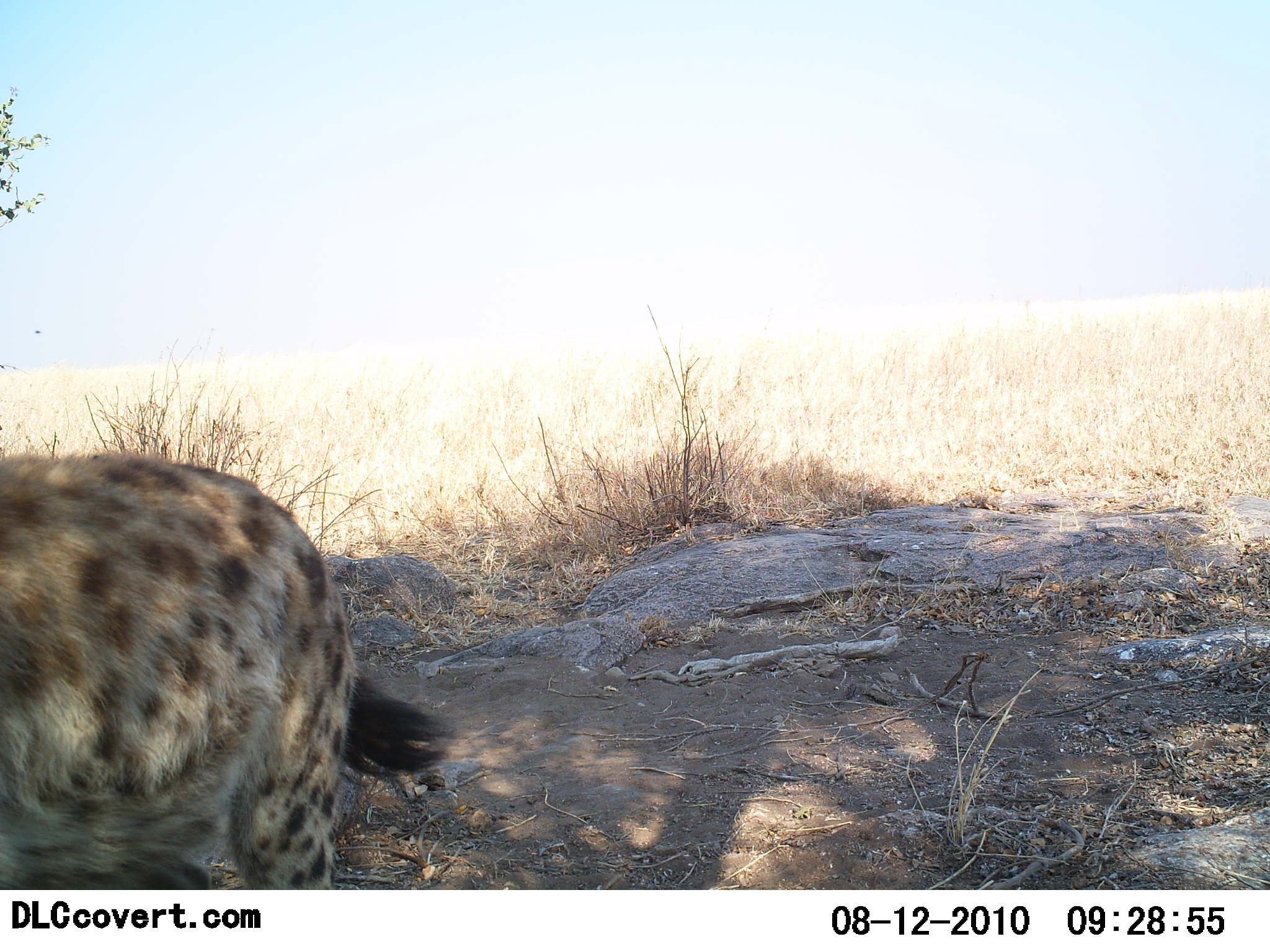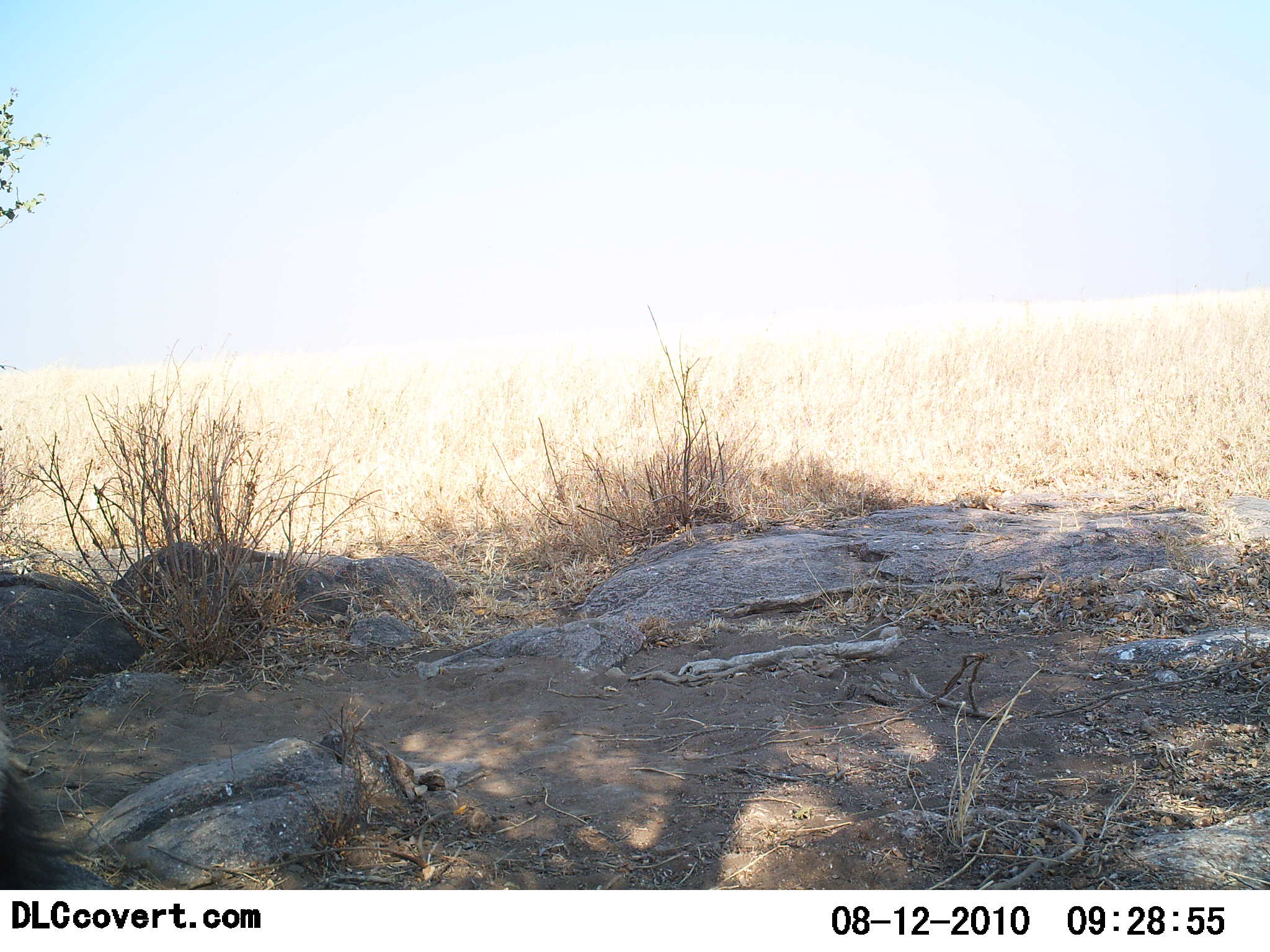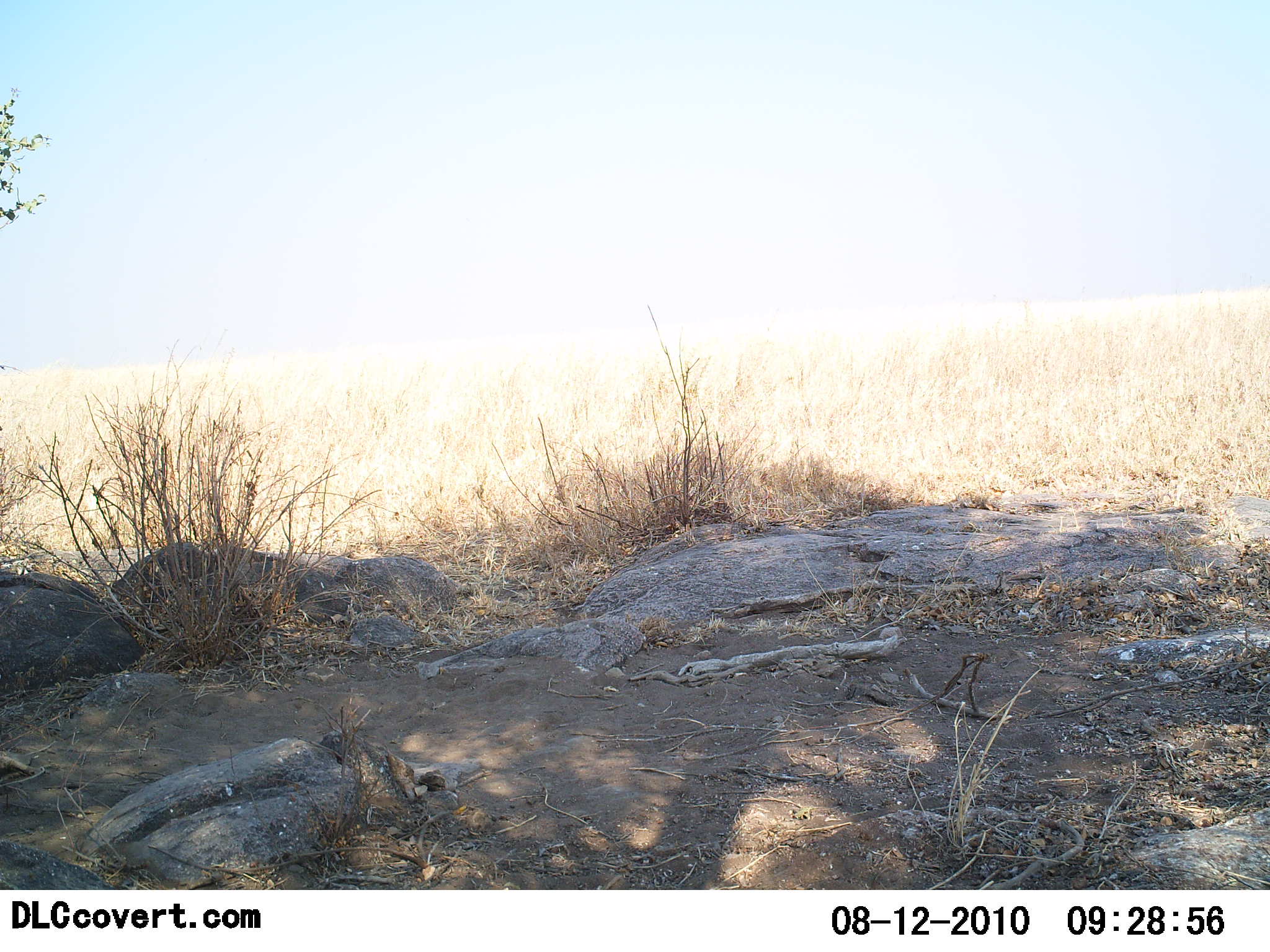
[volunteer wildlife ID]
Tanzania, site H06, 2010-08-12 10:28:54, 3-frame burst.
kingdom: Animalia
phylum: Chordata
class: Mammalia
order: Carnivora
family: Hyaenidae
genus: Crocuta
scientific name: Crocuta crocuta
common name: spotted hyena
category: hyenaspotted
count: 1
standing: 8%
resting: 0%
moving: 92%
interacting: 0%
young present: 0%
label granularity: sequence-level